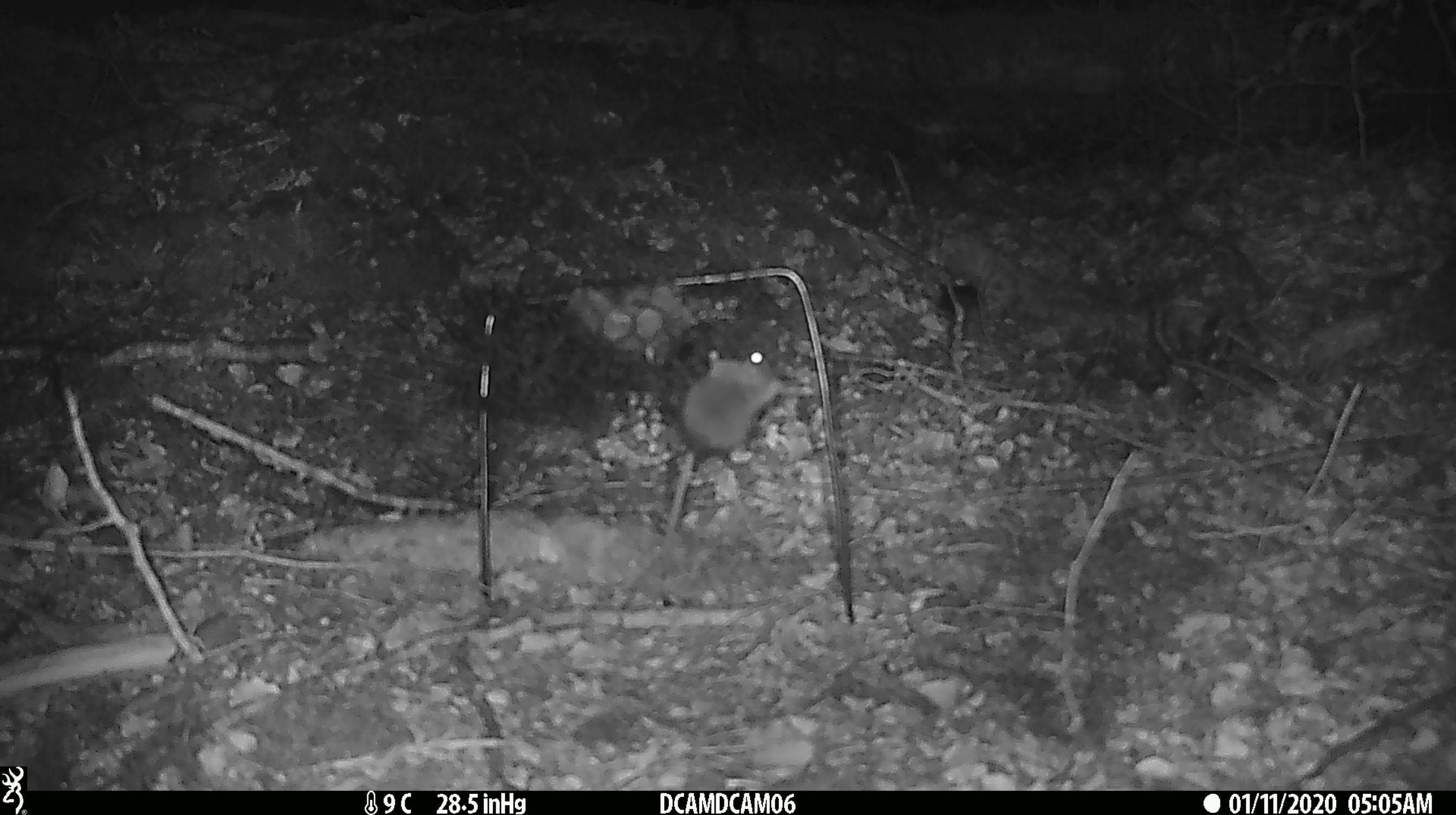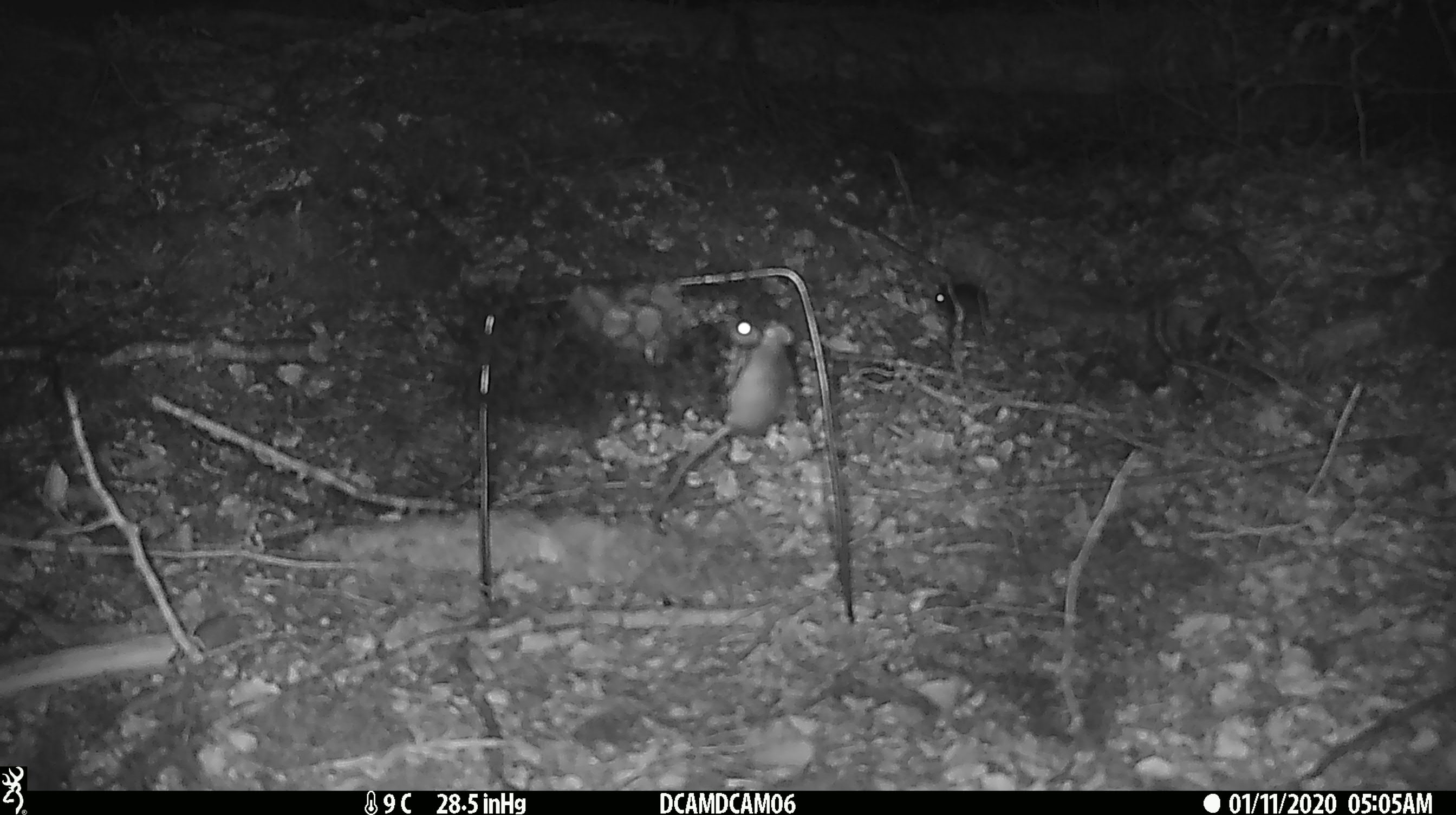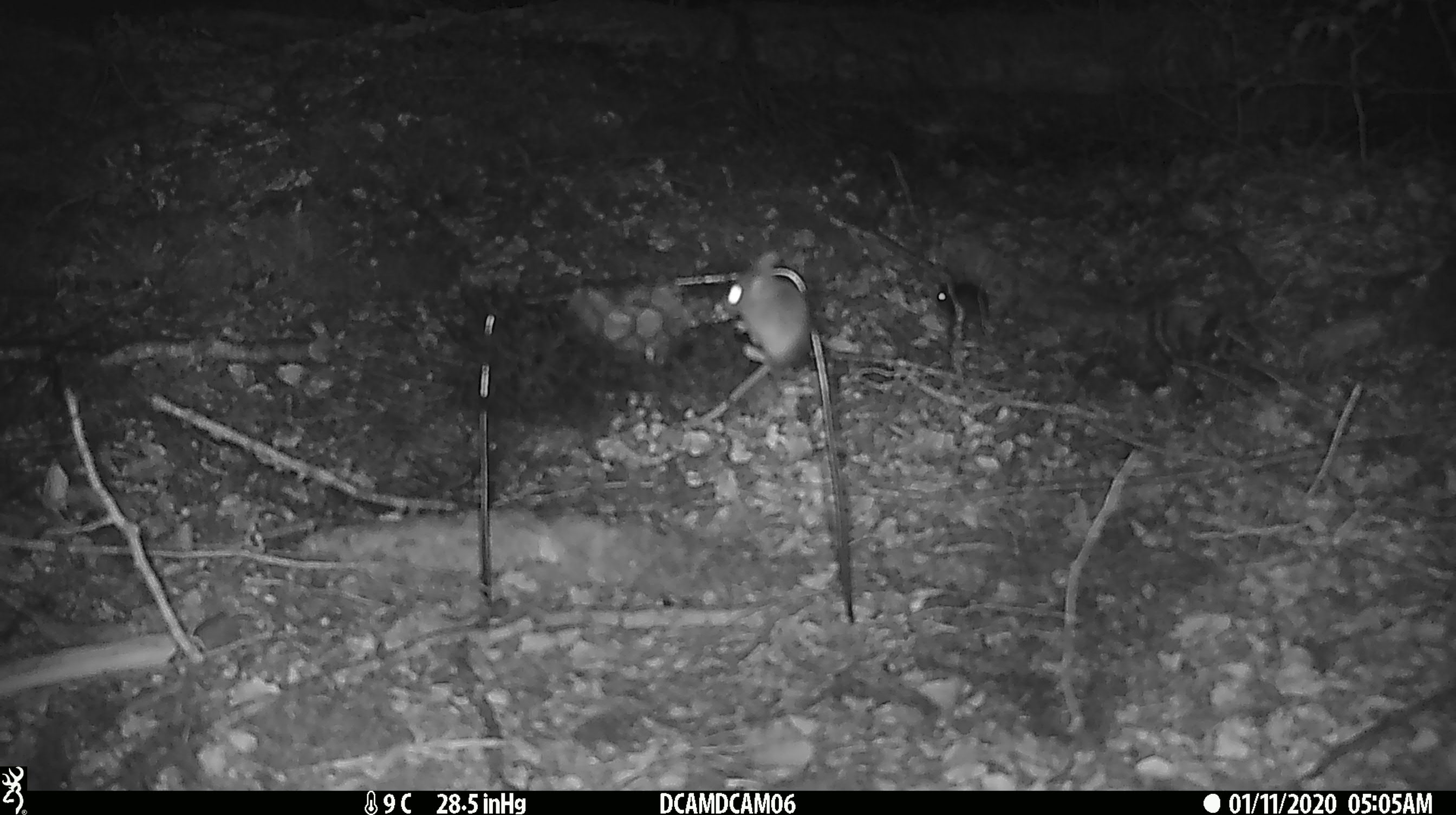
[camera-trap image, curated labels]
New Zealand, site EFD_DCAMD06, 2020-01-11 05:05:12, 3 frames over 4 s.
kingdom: Animalia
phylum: Chordata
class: Mammalia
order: Rodentia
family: Muridae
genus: Mus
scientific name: Mus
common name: mouse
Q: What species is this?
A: Mouse (Mus).